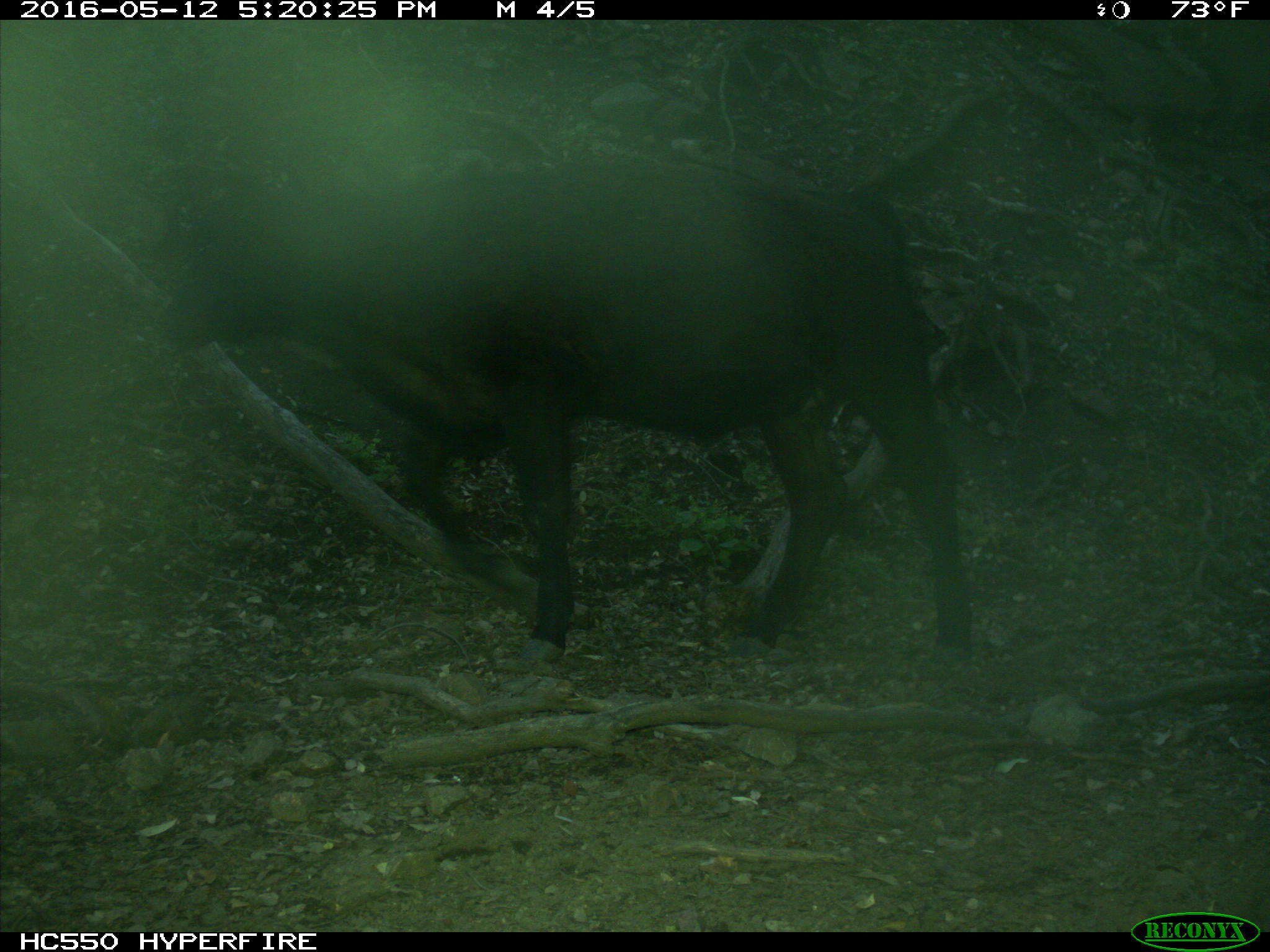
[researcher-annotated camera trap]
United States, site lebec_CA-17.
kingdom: Animalia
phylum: Chordata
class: Mammalia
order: Artiodactyla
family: Bovidae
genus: Bos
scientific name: Bos taurus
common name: domestic cow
Bos taurus (domestic cow).